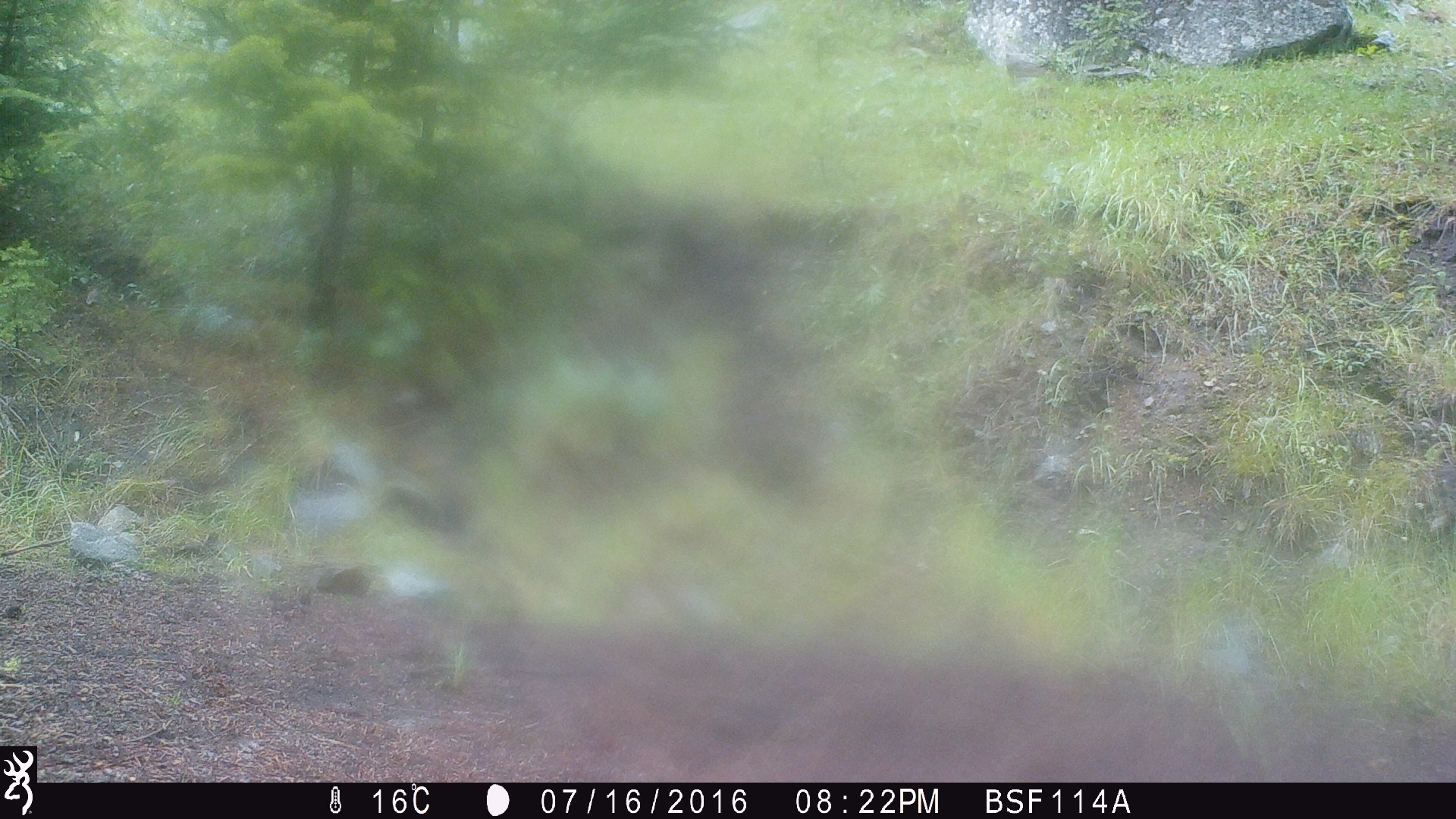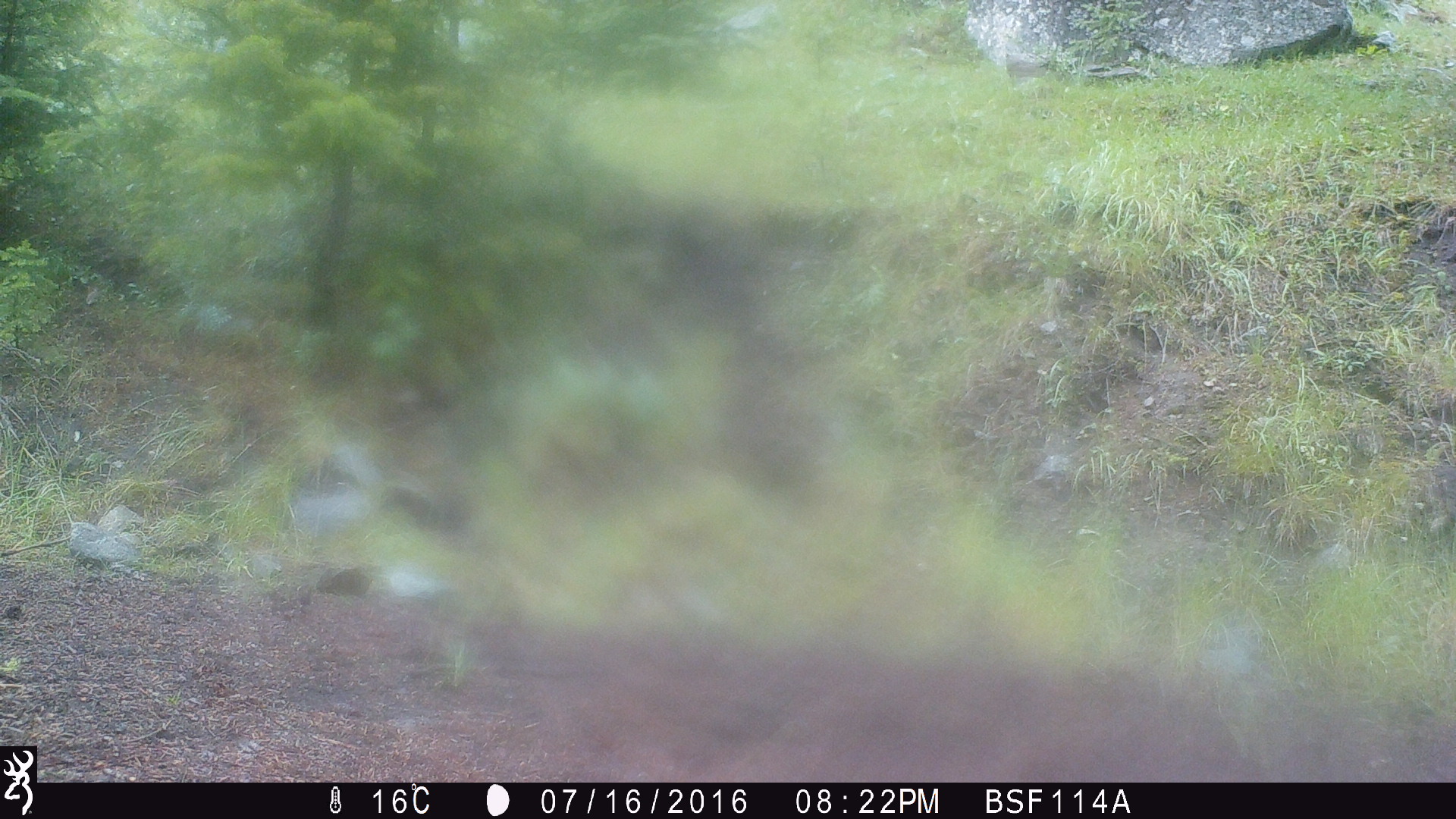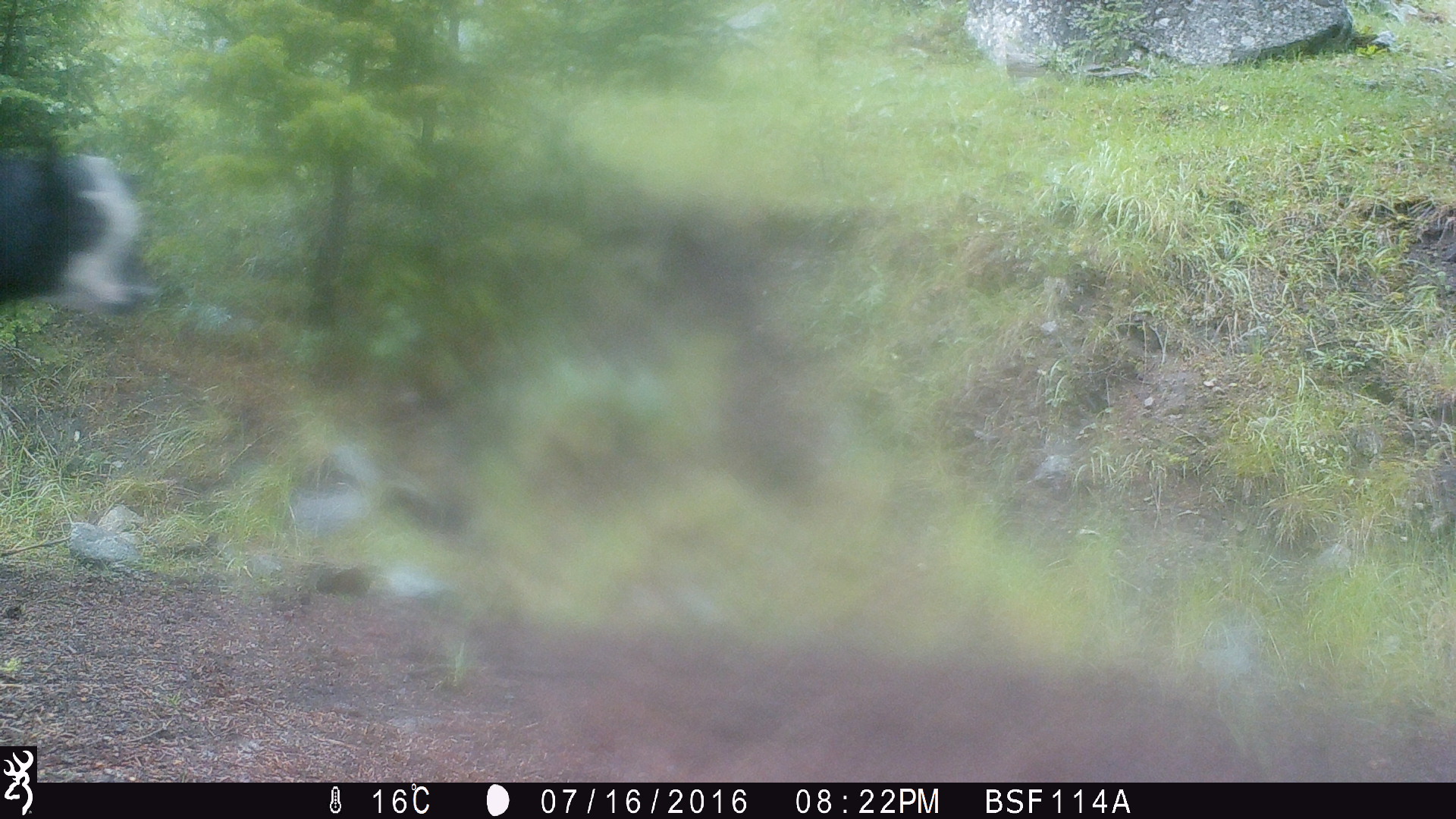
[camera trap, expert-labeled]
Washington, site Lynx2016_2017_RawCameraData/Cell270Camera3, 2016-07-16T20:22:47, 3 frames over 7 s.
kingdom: Animalia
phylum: Chordata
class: Mammalia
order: Artiodactyla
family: Bovidae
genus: Bos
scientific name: Bos taurus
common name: domestic cattle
Domestic cattle (Bos taurus). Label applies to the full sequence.